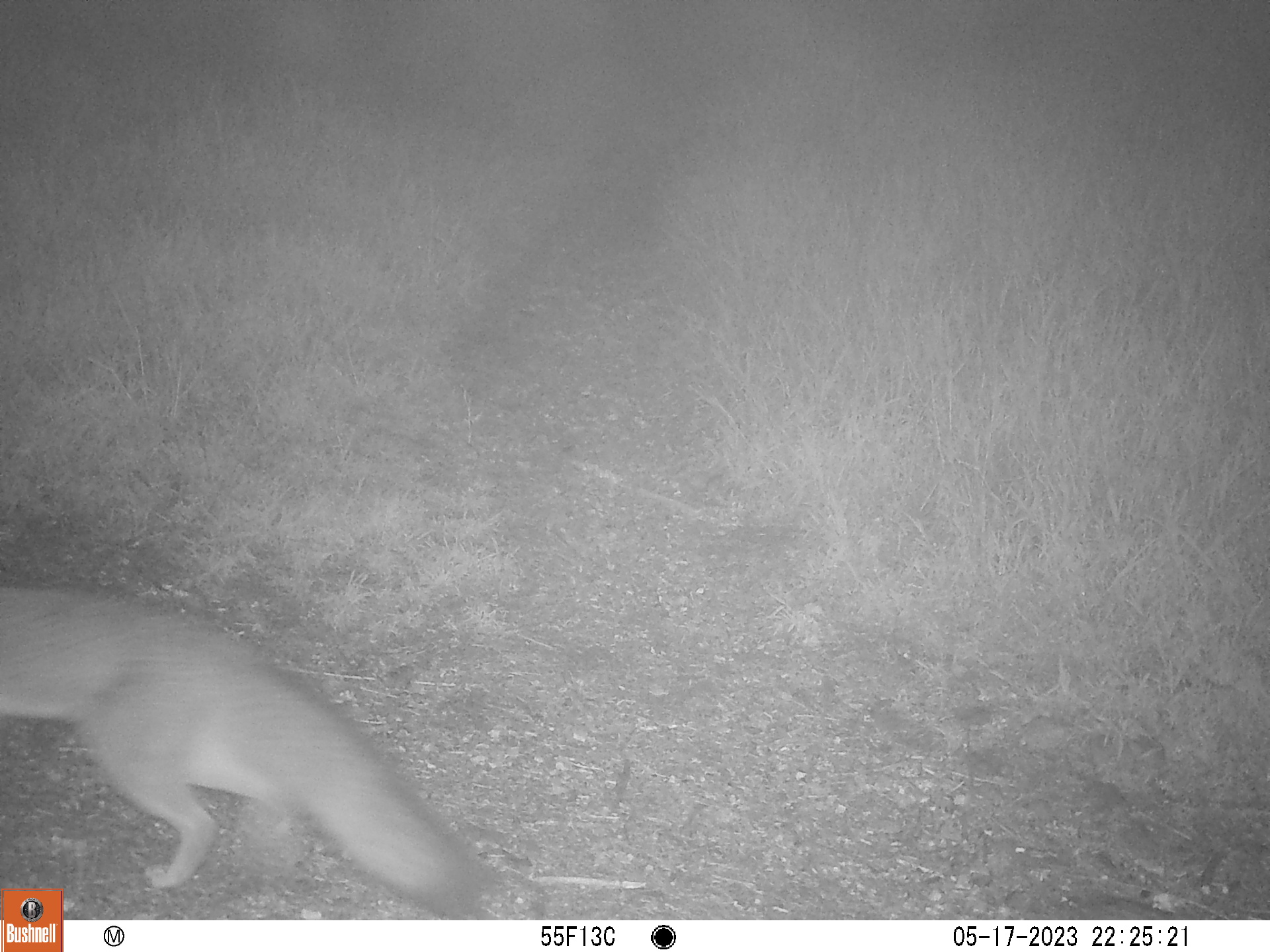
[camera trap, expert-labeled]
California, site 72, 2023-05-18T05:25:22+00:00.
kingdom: Animalia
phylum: Chordata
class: Mammalia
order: Carnivora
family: Canidae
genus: Urocyon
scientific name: Urocyon cinereoargenteus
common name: gray fox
Gray fox (Urocyon cinereoargenteus).